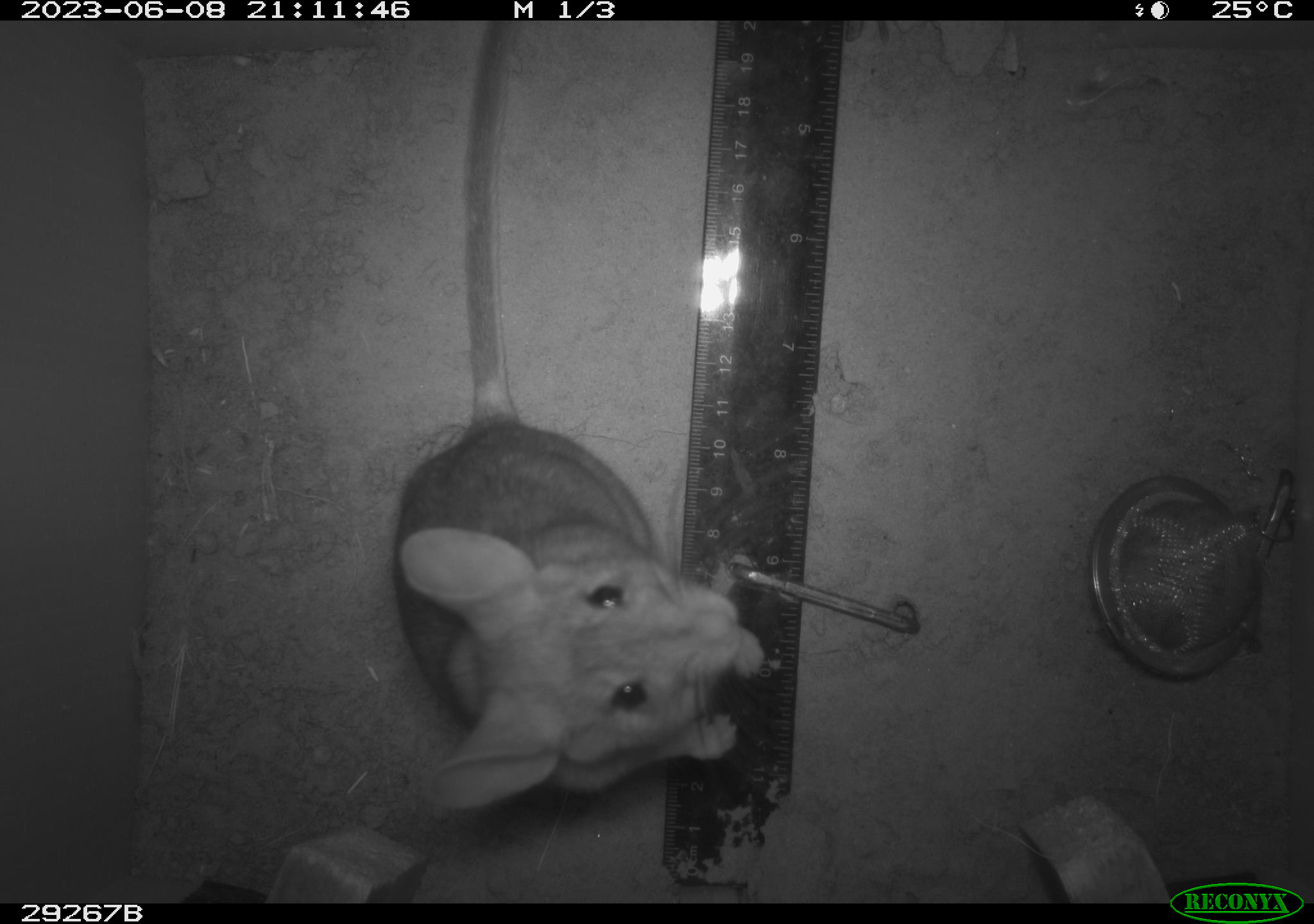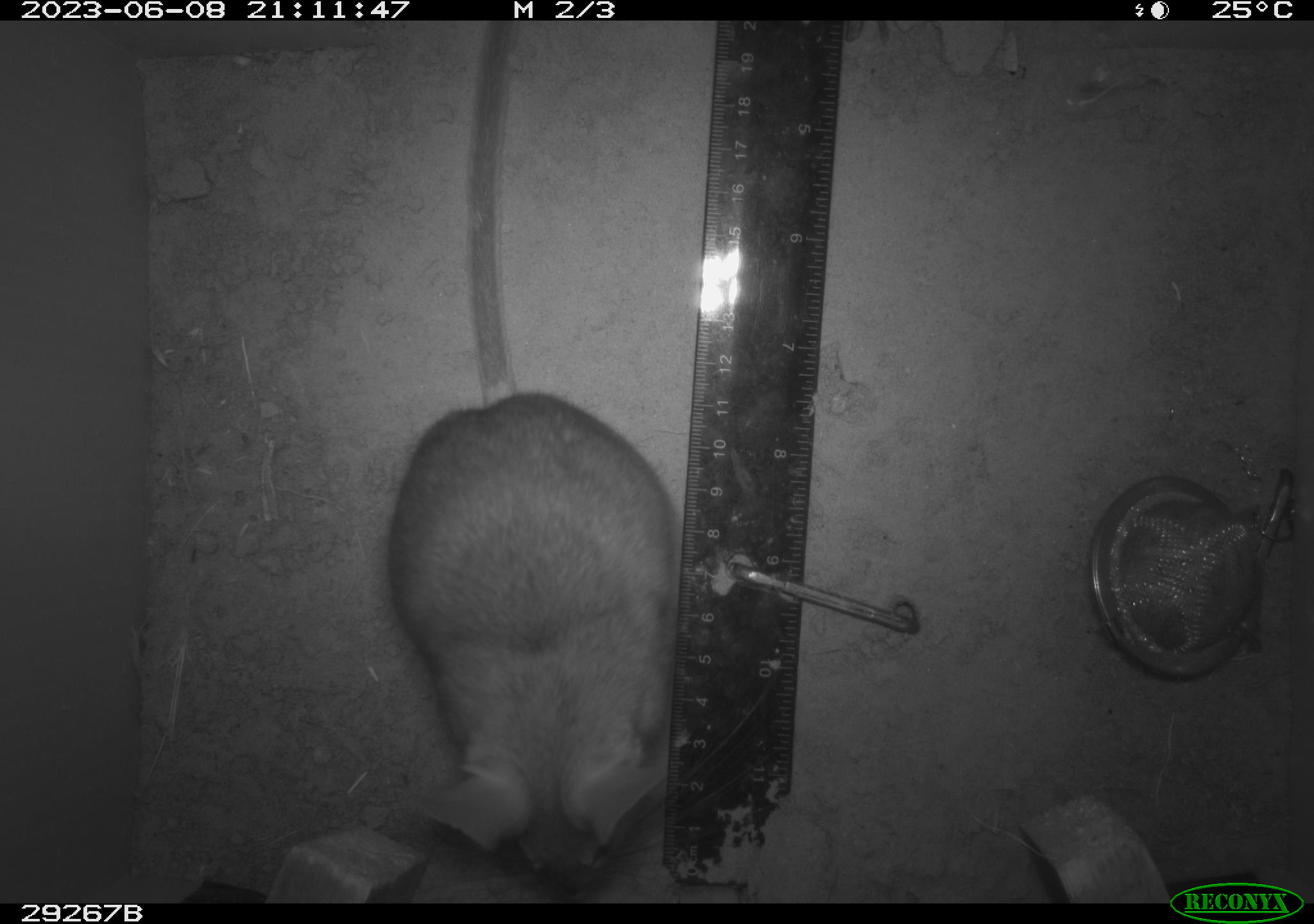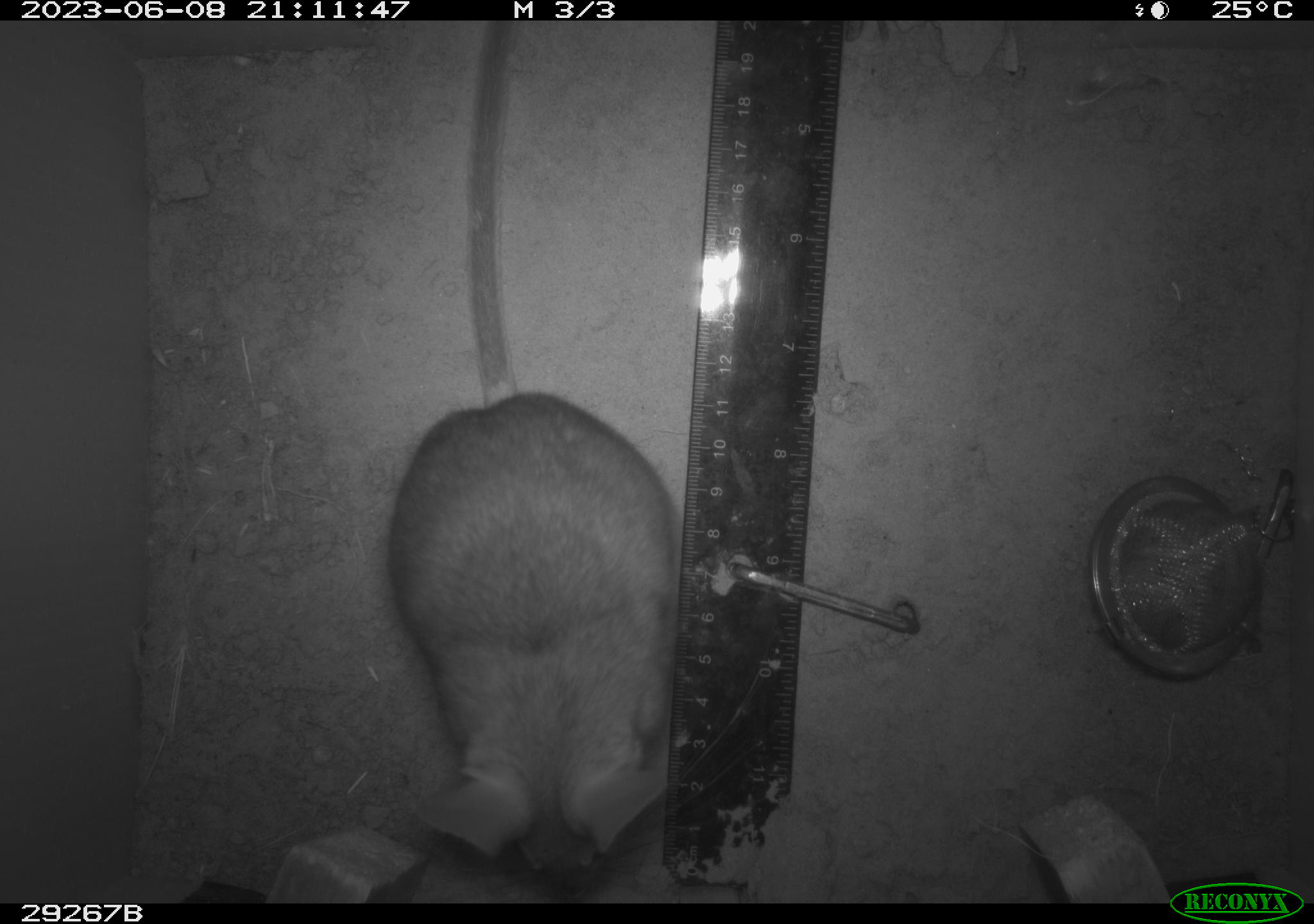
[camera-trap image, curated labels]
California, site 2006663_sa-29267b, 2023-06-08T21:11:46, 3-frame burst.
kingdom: Animalia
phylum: Chordata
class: Mammalia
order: Rodentia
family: Cricetidae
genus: Neotoma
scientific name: Neotoma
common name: pack rat or woodrat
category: neotoma species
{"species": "neotoma species (pack rat or woodrat) (Neotoma)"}